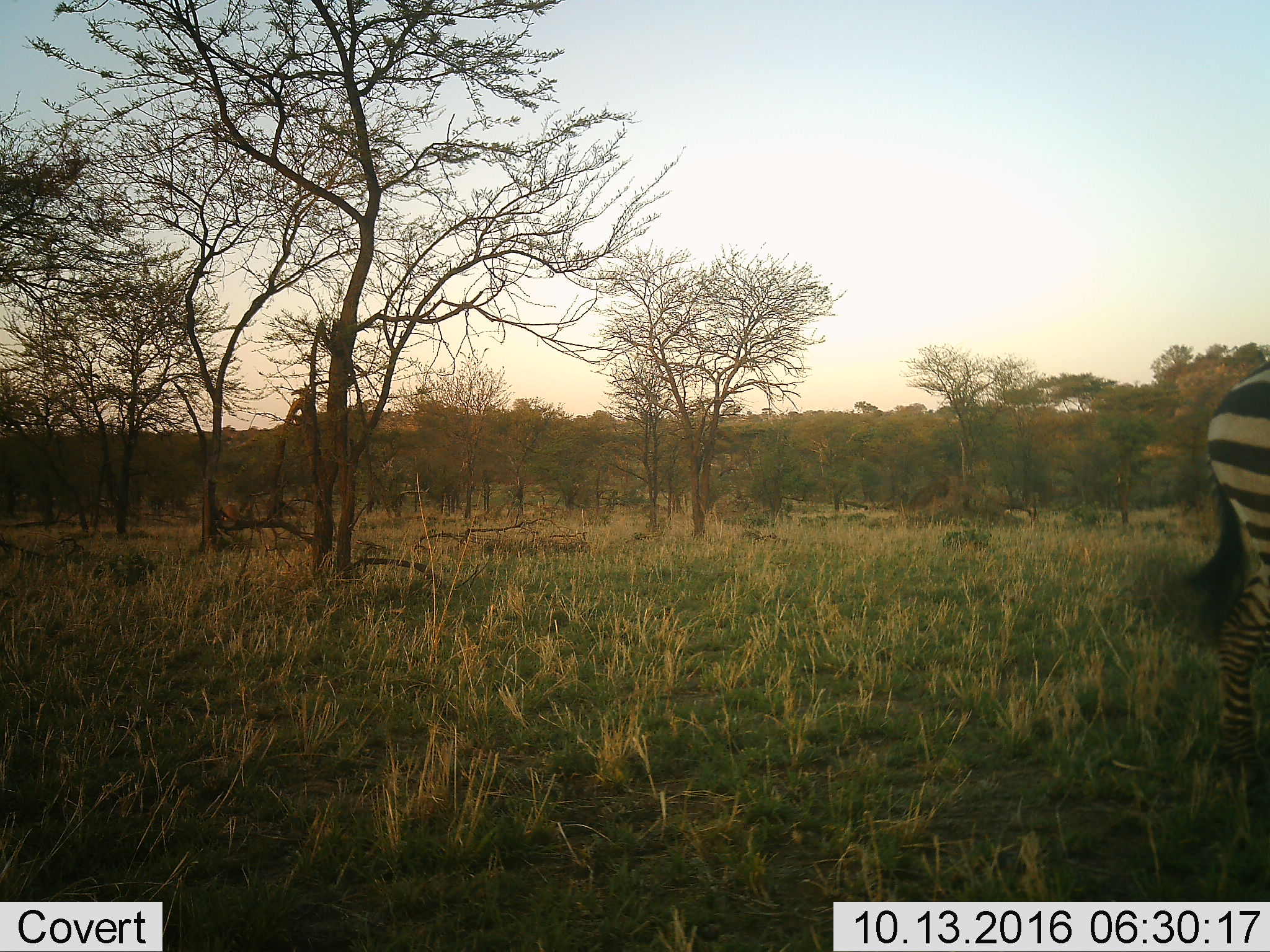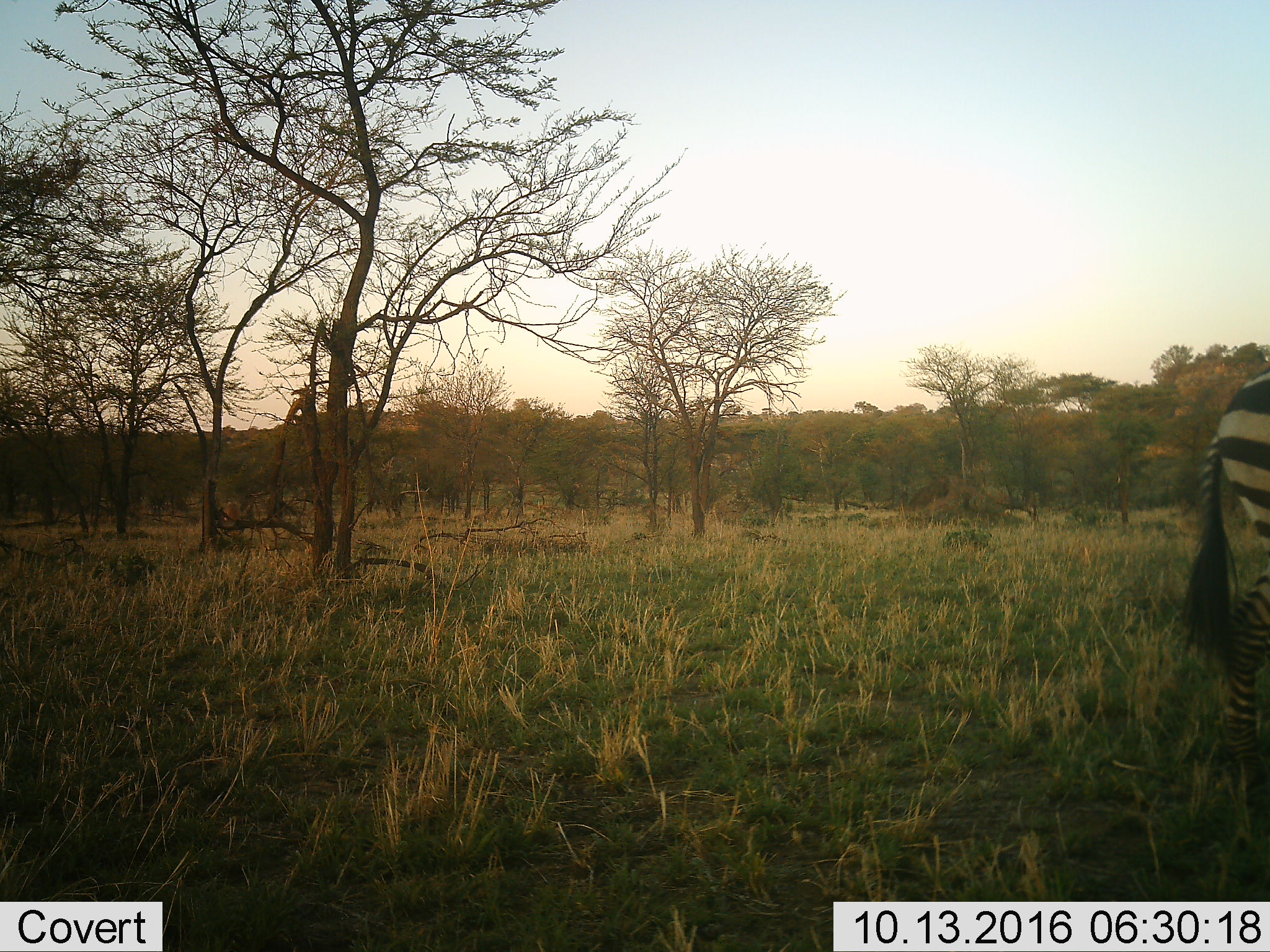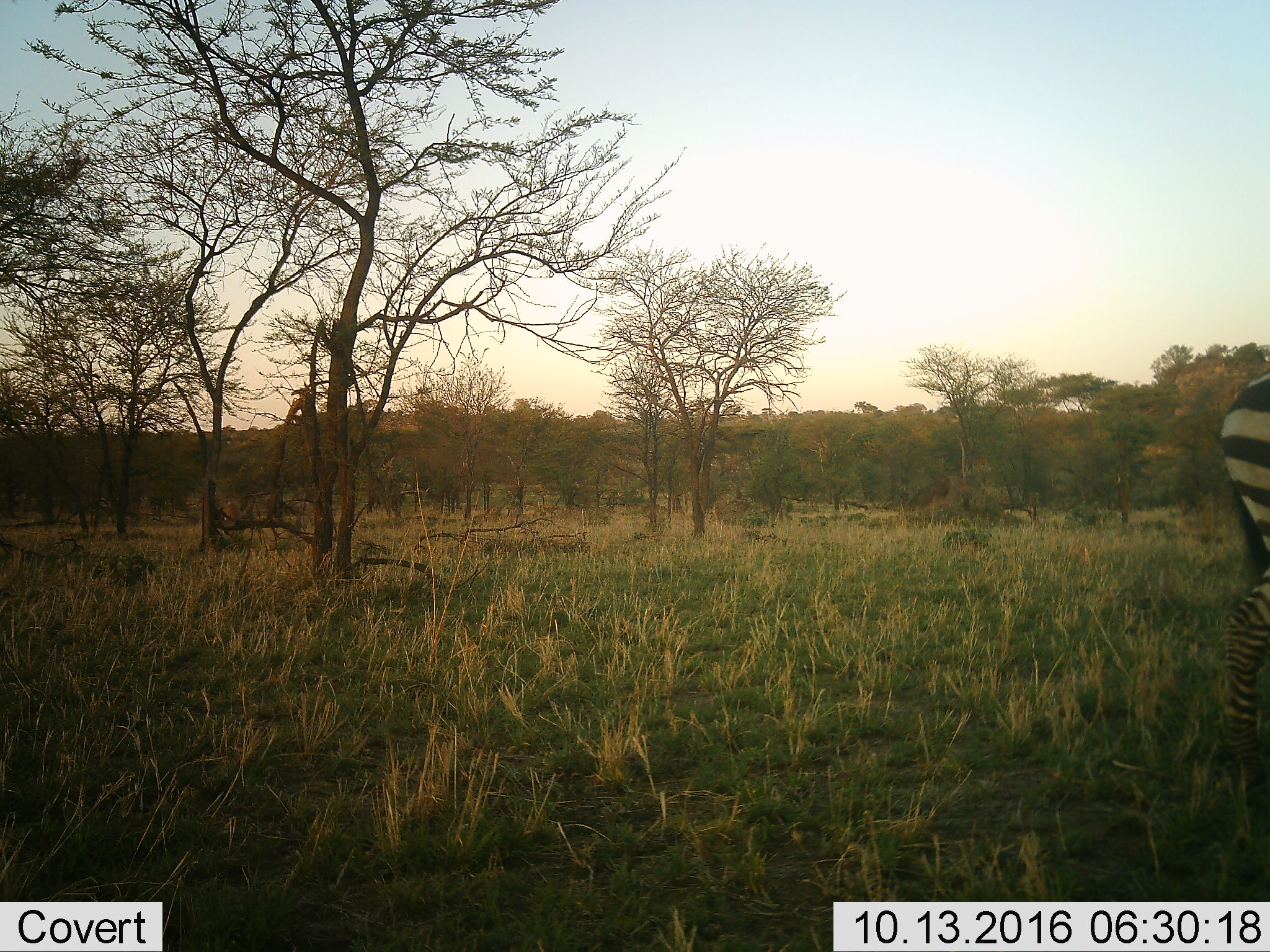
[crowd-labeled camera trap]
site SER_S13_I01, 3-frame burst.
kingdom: Animalia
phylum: Chordata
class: Mammalia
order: Perissodactyla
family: Equidae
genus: Equus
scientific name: Equus quagga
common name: plains zebra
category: zebraplains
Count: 1.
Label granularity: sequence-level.